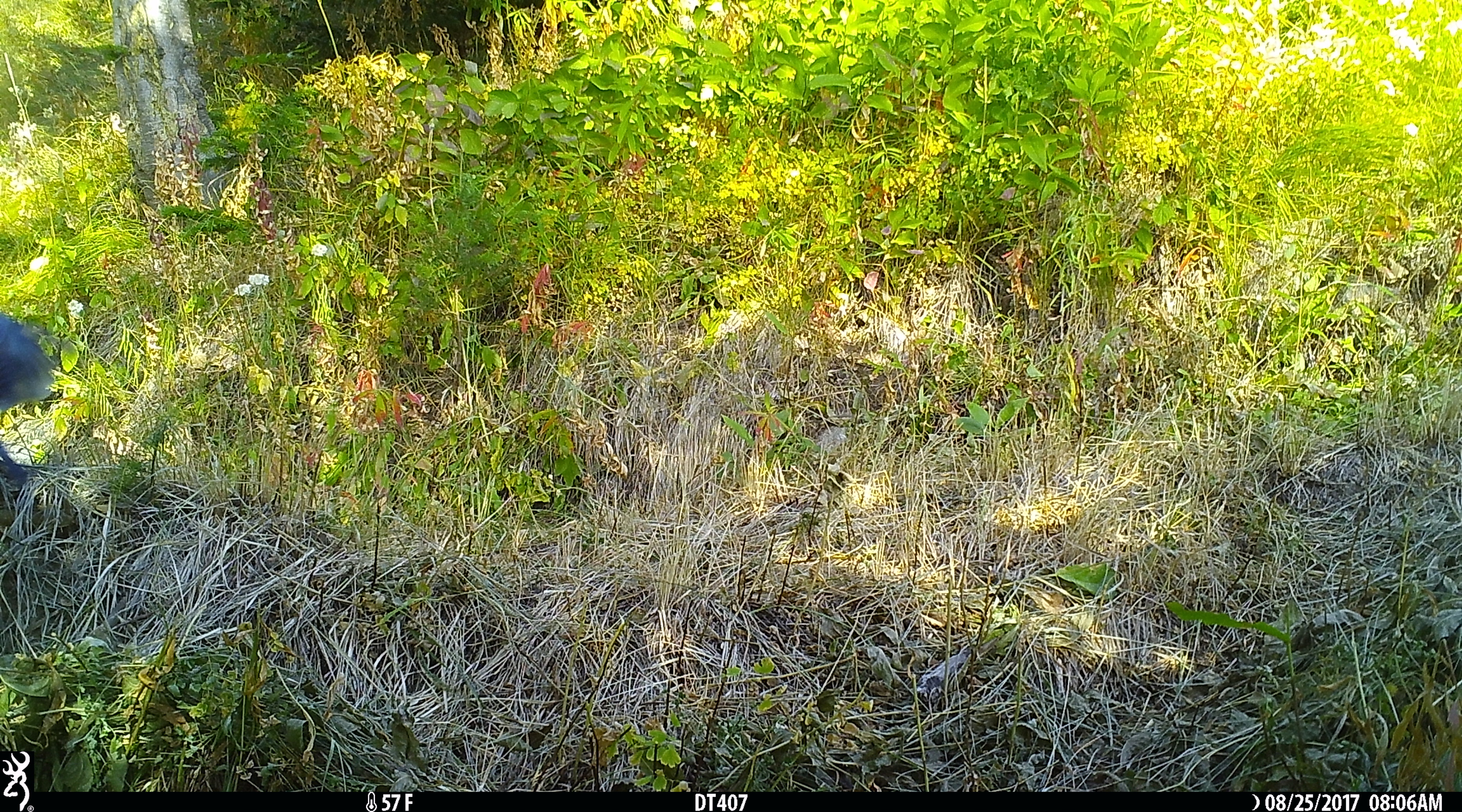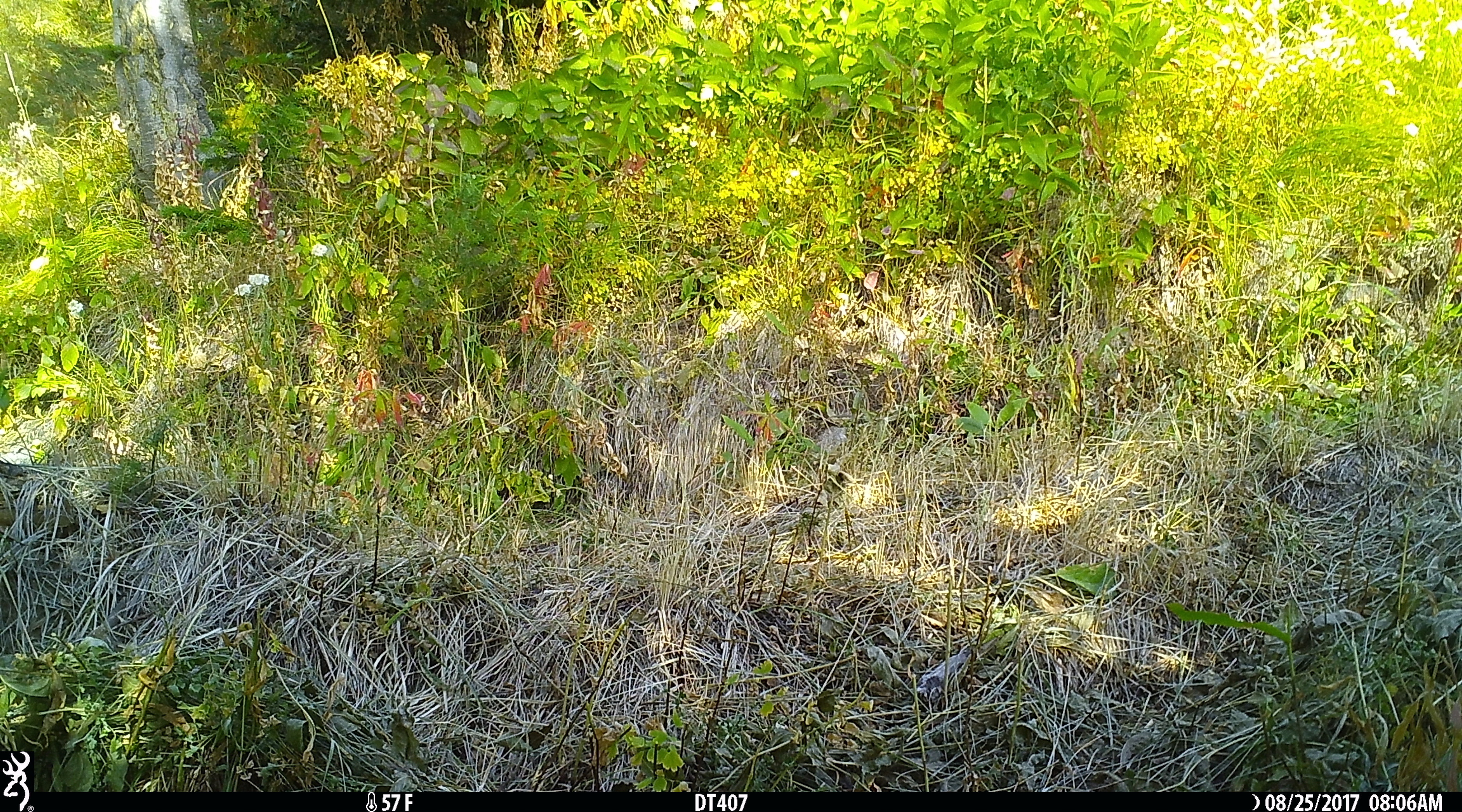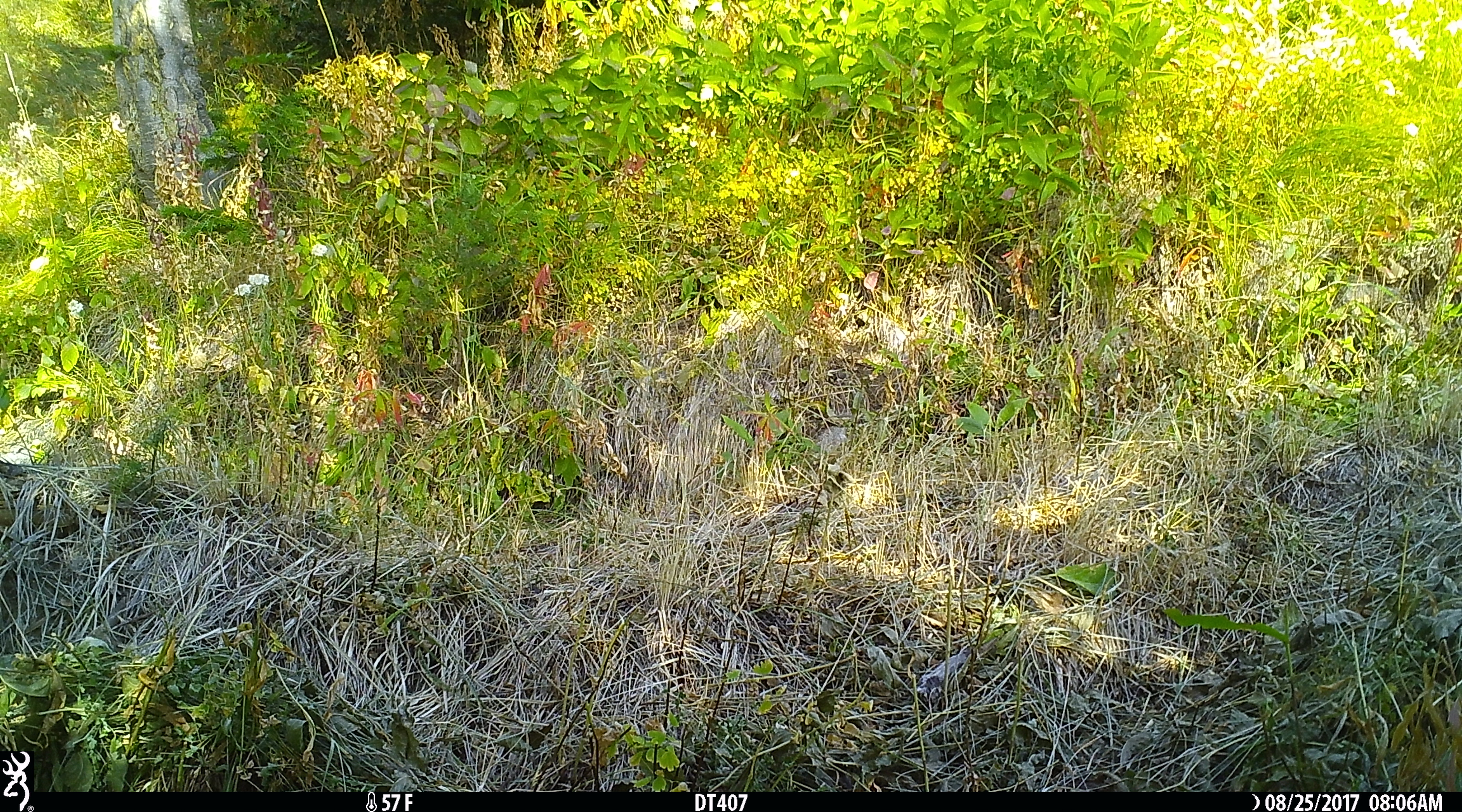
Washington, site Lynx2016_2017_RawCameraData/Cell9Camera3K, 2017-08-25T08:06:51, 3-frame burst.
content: unidentified animal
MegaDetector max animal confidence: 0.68